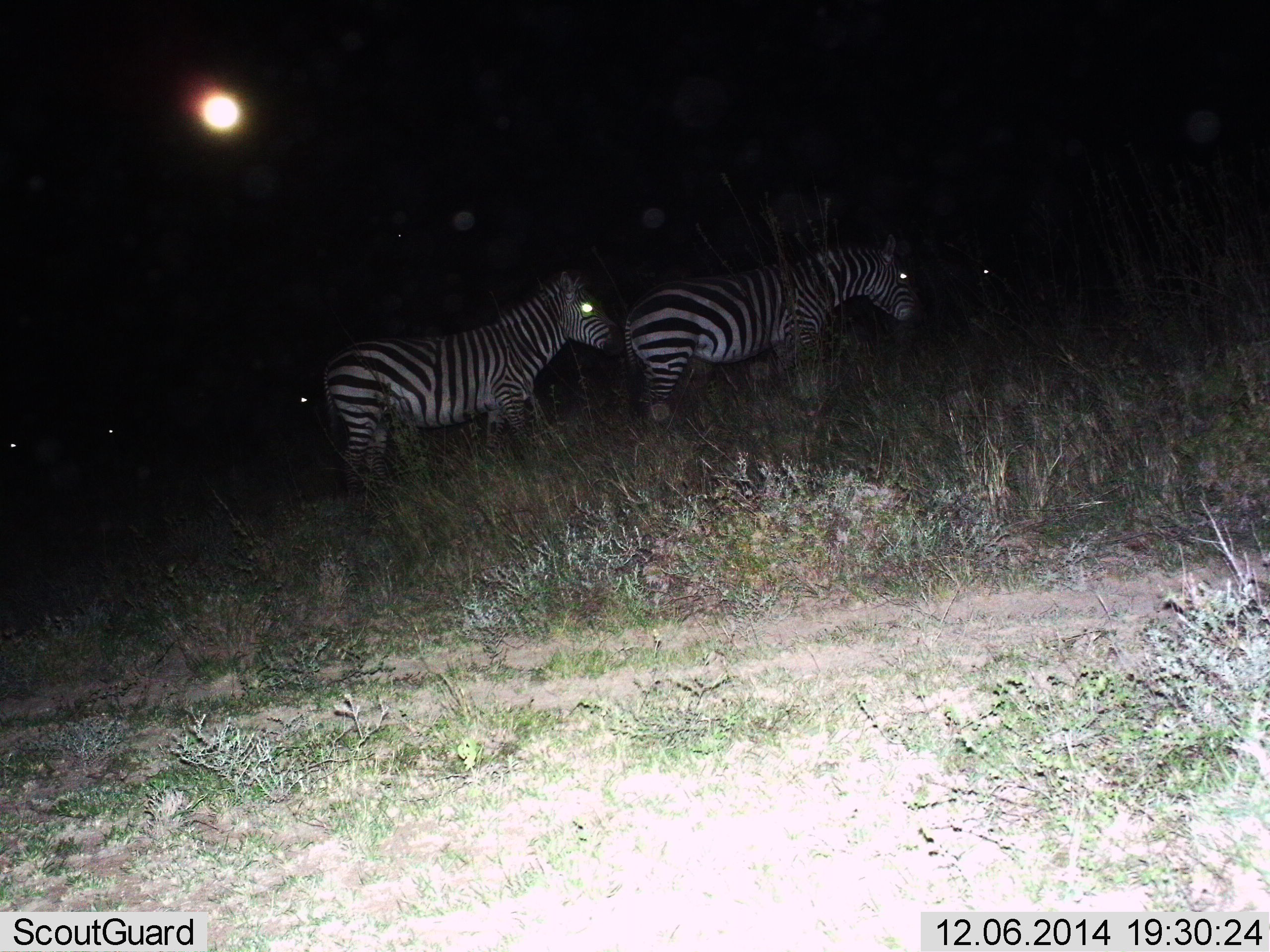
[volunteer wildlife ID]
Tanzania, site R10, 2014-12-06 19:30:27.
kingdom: Animalia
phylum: Chordata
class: Mammalia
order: Perissodactyla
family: Equidae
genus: Equus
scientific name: Equus quagga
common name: plains zebra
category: zebra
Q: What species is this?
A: Zebra (plains zebra) (Equus quagga).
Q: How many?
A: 6.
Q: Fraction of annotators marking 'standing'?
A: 50%.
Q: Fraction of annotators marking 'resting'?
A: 0%.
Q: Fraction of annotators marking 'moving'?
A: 60%.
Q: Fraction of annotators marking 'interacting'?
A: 0%.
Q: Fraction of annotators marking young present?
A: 0%.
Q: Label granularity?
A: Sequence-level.